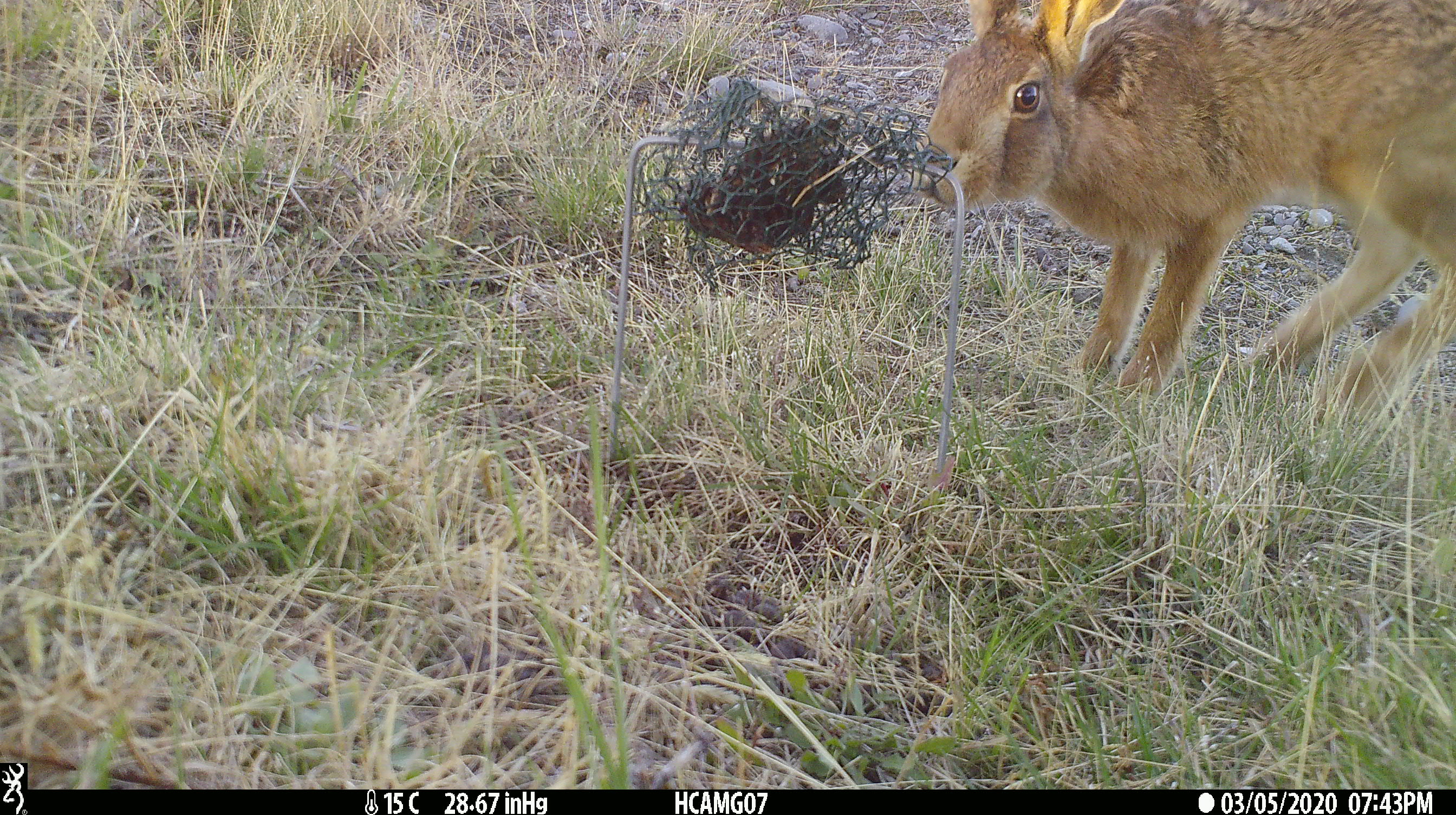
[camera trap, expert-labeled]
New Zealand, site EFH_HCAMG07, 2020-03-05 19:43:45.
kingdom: Animalia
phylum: Chordata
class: Mammalia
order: Lagomorpha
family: Leporidae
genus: Lepus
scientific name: Lepus europaeus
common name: brown hare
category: hare